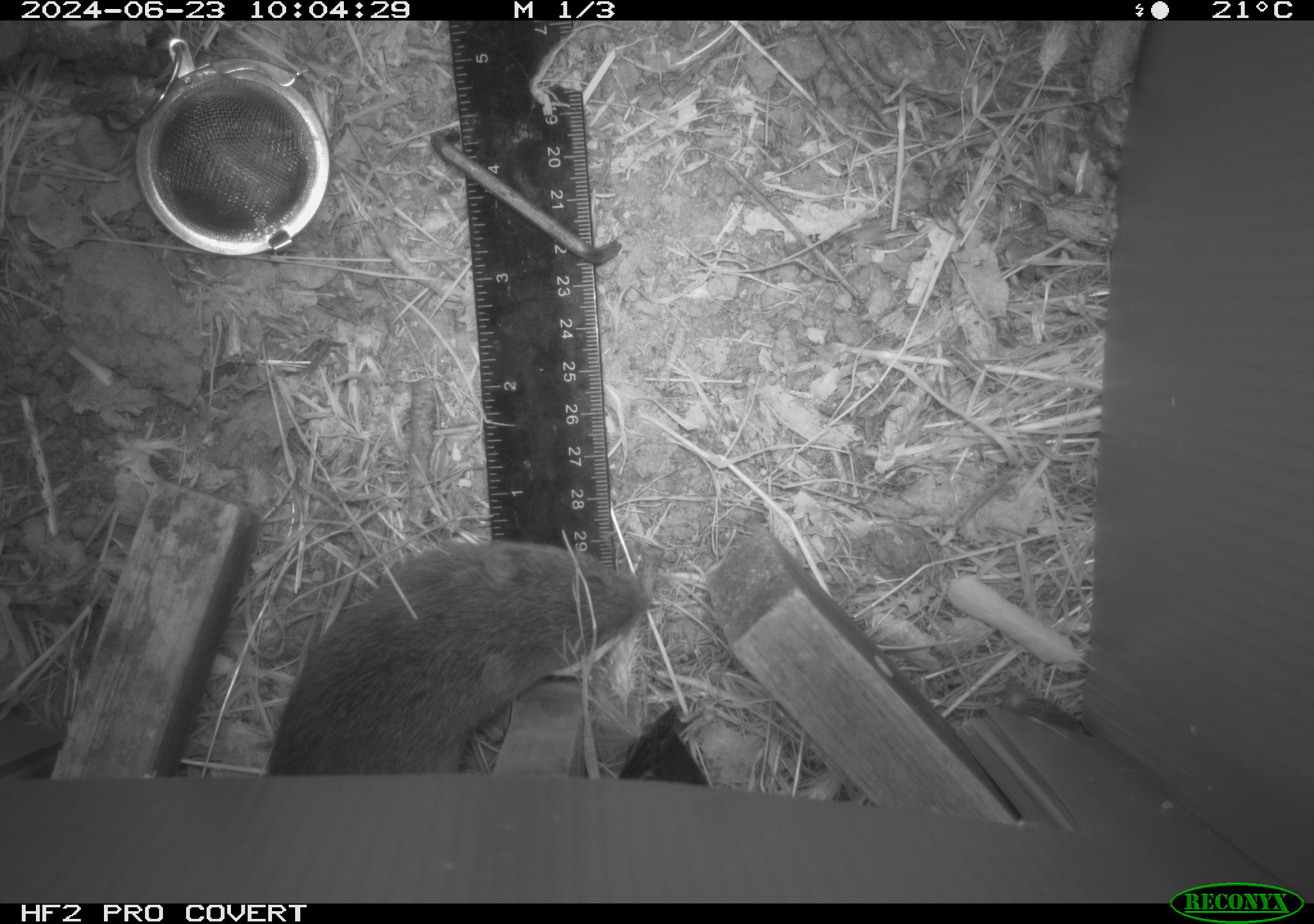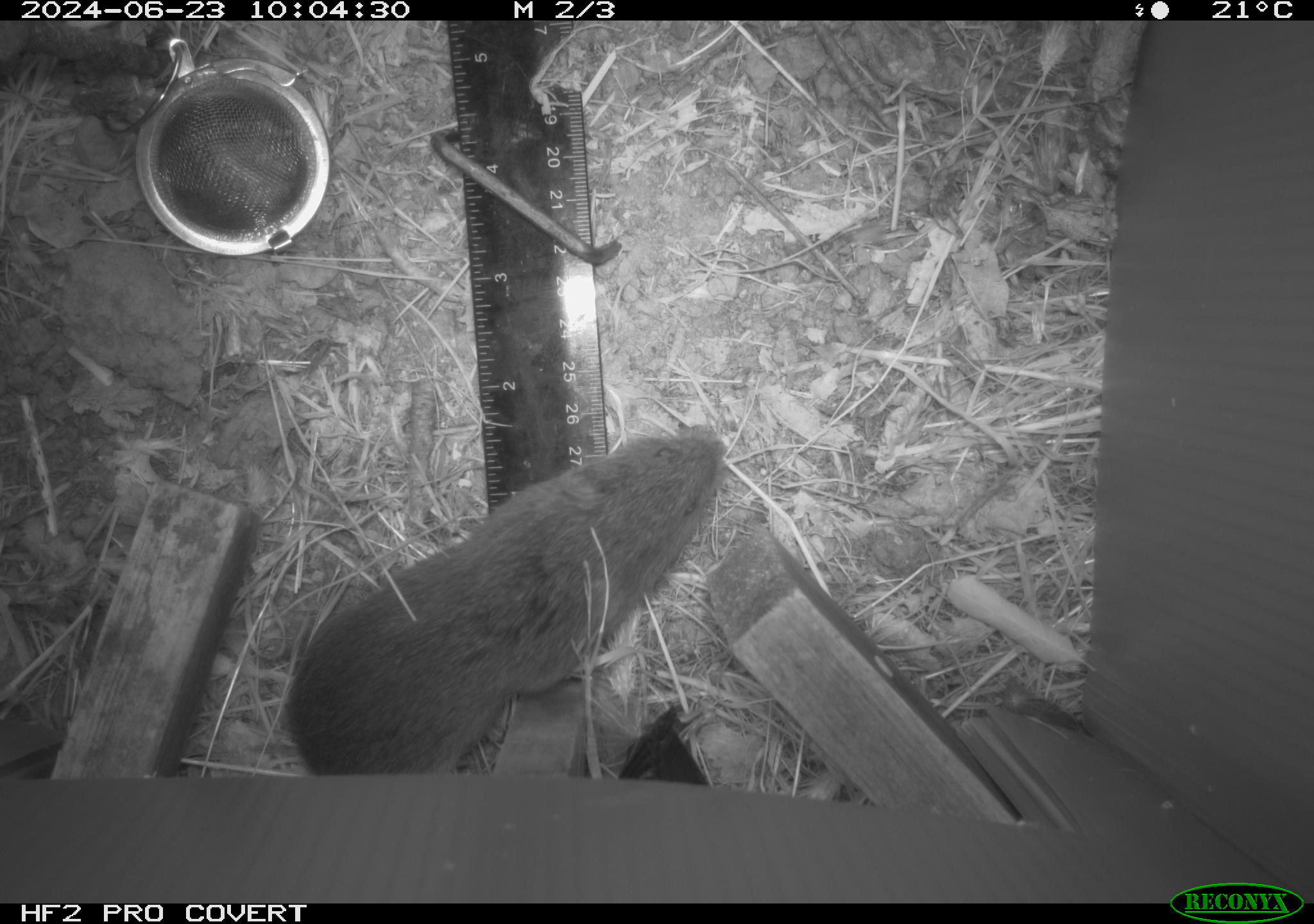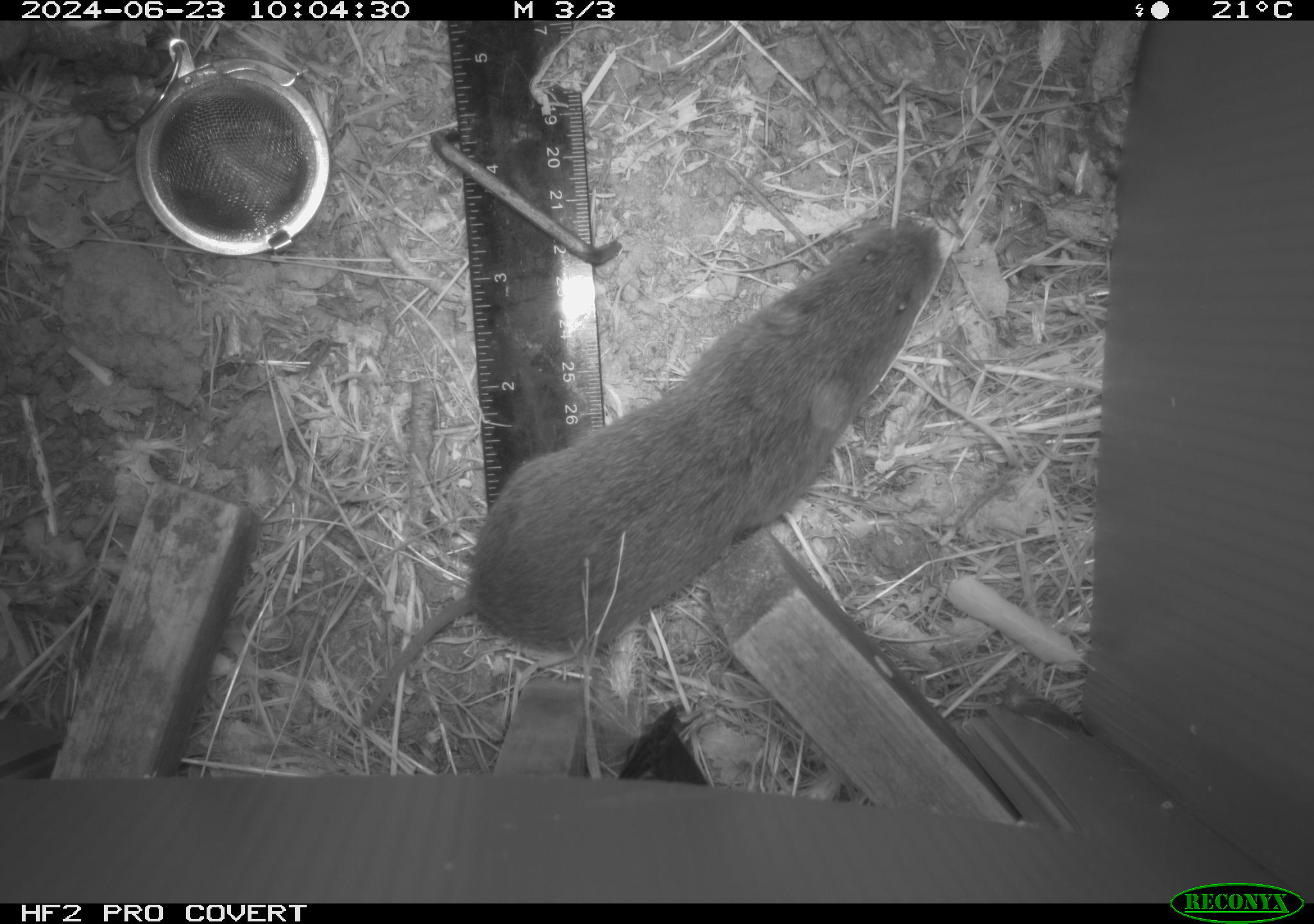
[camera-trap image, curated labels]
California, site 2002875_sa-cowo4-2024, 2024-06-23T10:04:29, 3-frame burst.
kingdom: Animalia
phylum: Chordata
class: Mammalia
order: Rodentia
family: Cricetidae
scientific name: Arvicolinae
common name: voles, lemmings, and muskrats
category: arvicolinae subfamily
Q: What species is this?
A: Arvicolinae subfamily (voles, lemmings, and muskrats) (Arvicolinae).